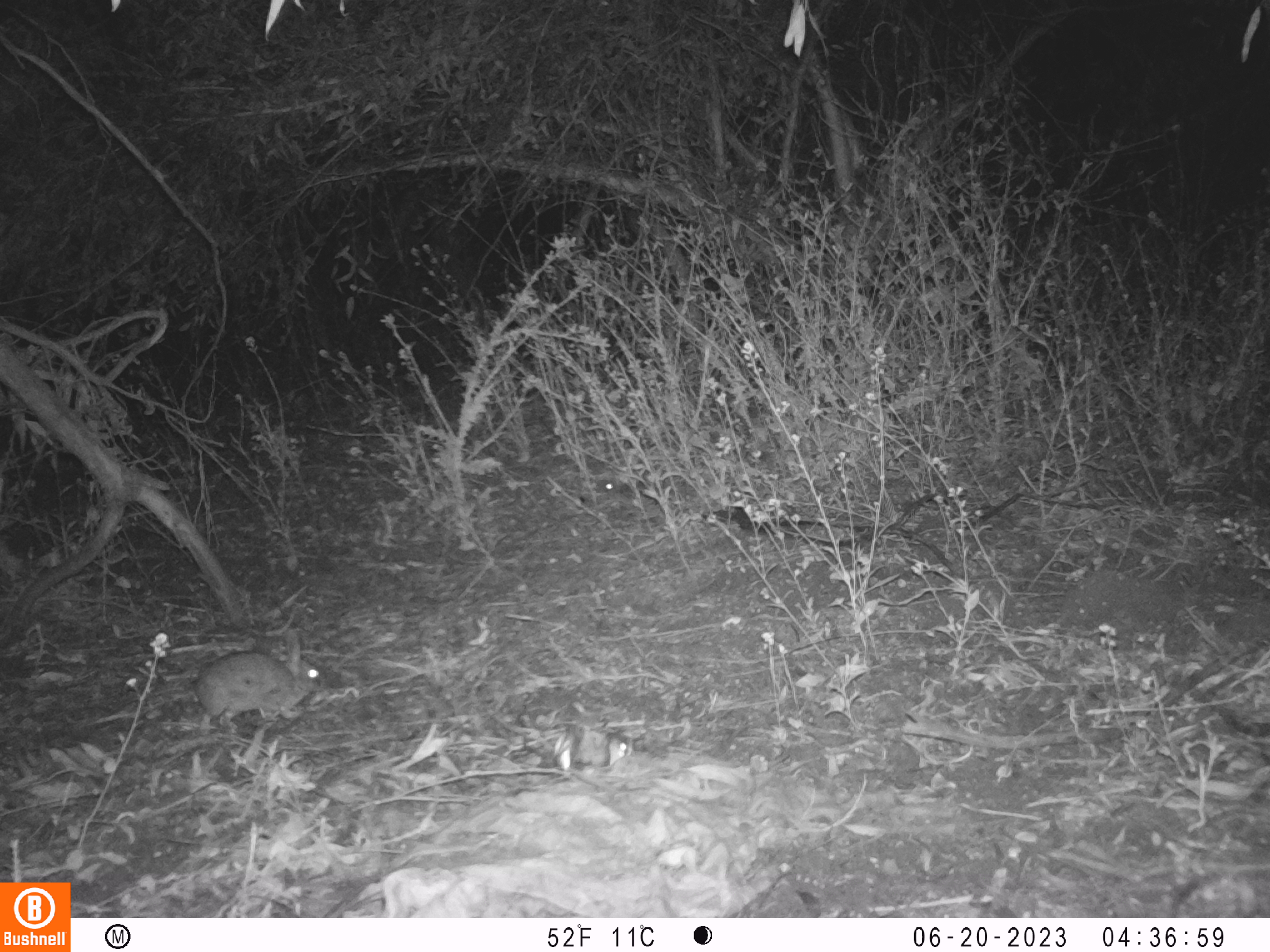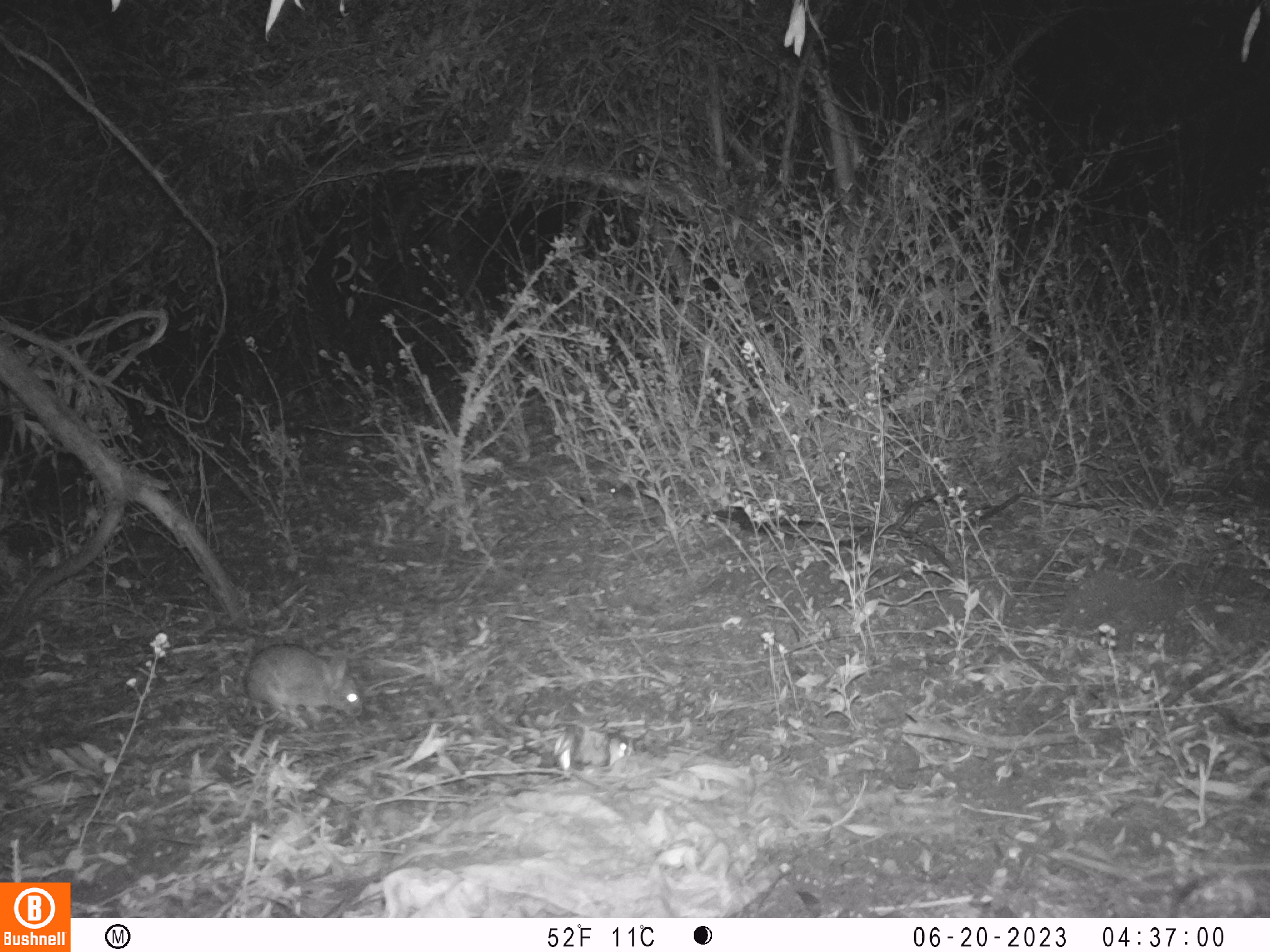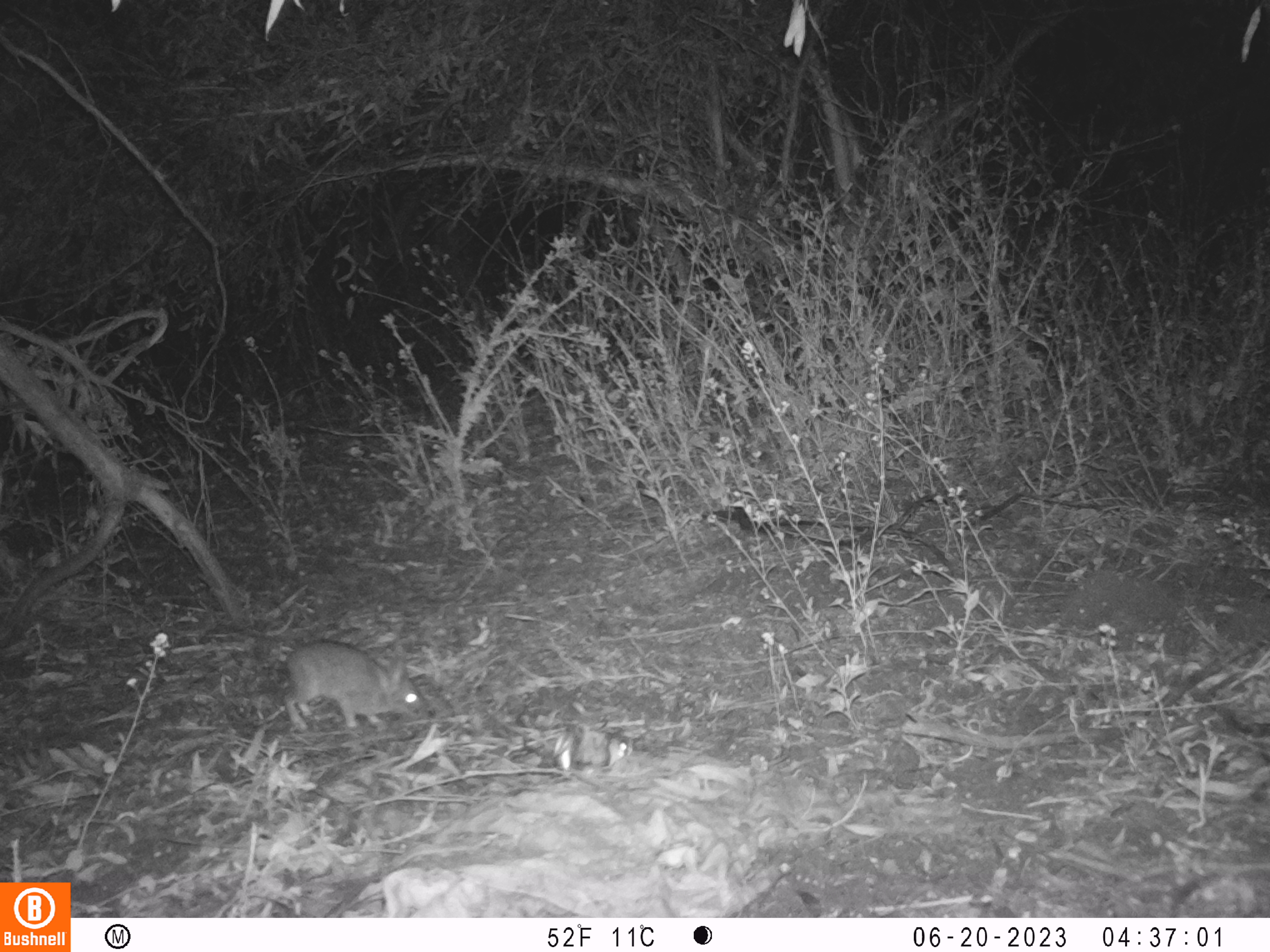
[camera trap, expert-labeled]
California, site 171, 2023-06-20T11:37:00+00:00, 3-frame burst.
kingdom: Animalia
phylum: Chordata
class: Mammalia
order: Lagomorpha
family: Leporidae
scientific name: Leporidae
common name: rabbit